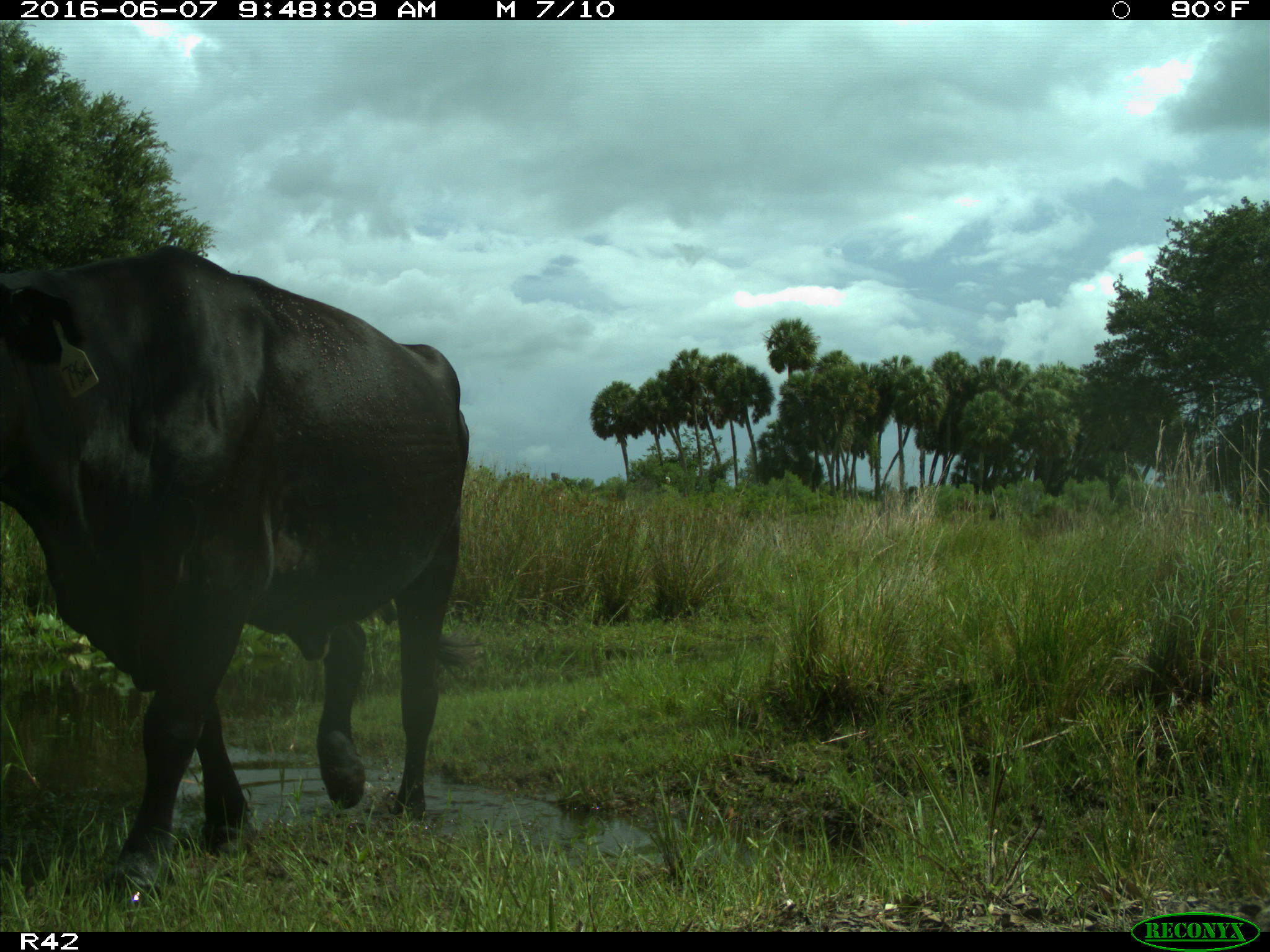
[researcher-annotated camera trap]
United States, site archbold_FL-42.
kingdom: Animalia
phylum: Chordata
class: Mammalia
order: Artiodactyla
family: Bovidae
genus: Bos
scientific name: Bos taurus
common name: domestic cow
Bos taurus (domestic cow).